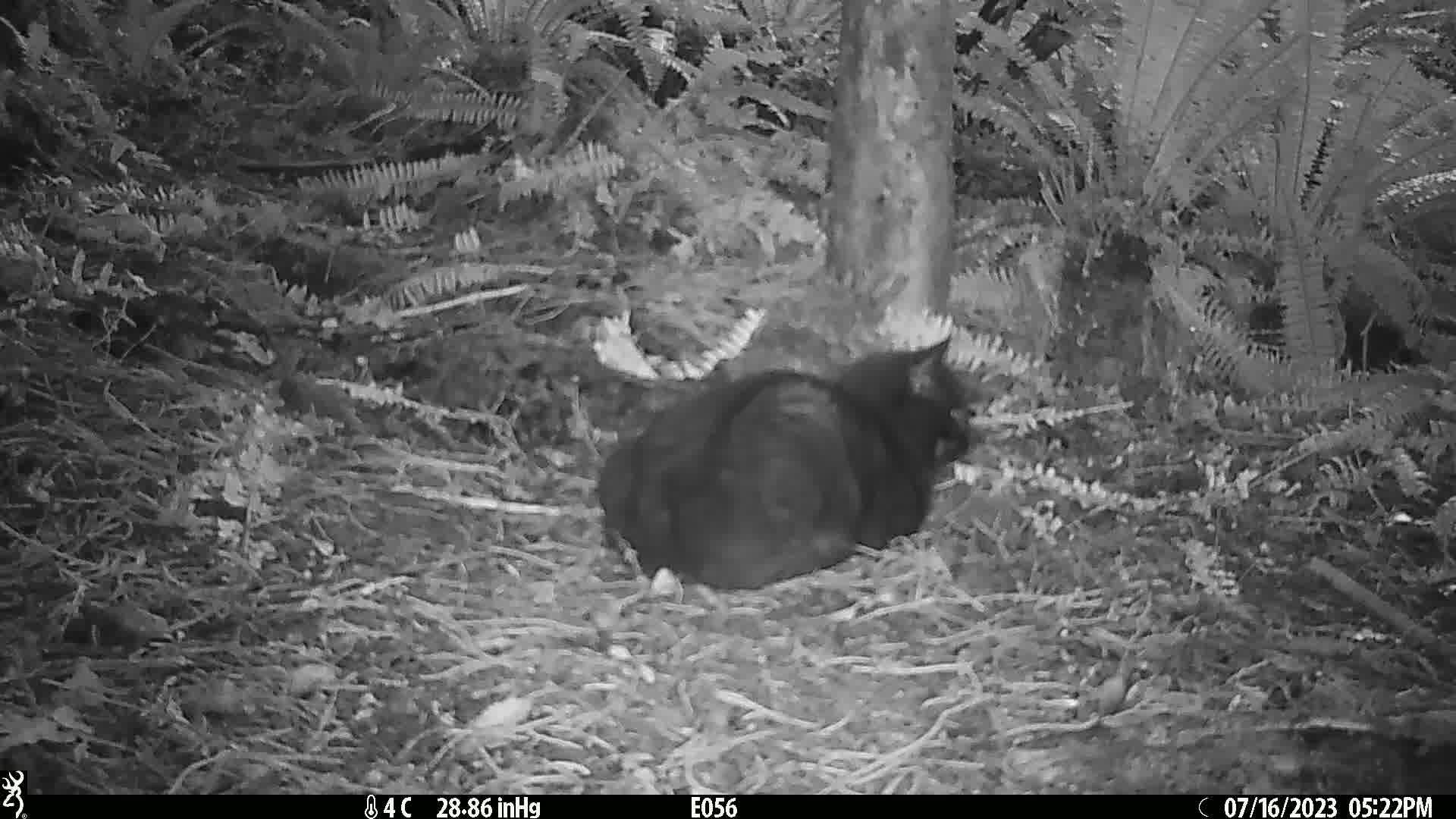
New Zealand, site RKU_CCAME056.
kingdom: Animalia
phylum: Chordata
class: Mammalia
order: Carnivora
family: Felidae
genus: Felis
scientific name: Felis catus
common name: domestic cat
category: cat